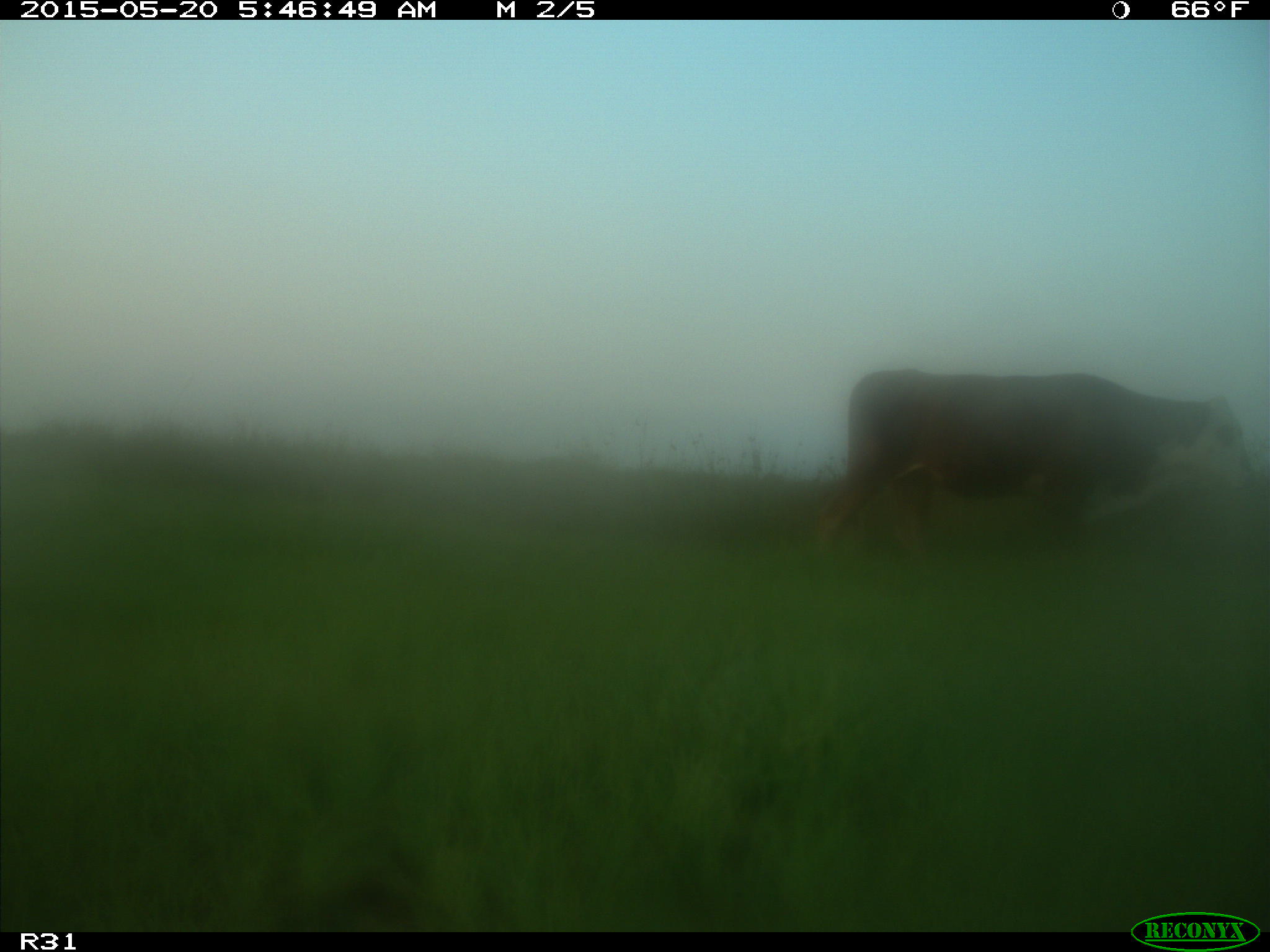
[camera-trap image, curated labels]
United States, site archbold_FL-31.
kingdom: Animalia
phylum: Chordata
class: Mammalia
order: Artiodactyla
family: Bovidae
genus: Bos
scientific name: Bos taurus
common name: domestic cow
Bos taurus (domestic cow).